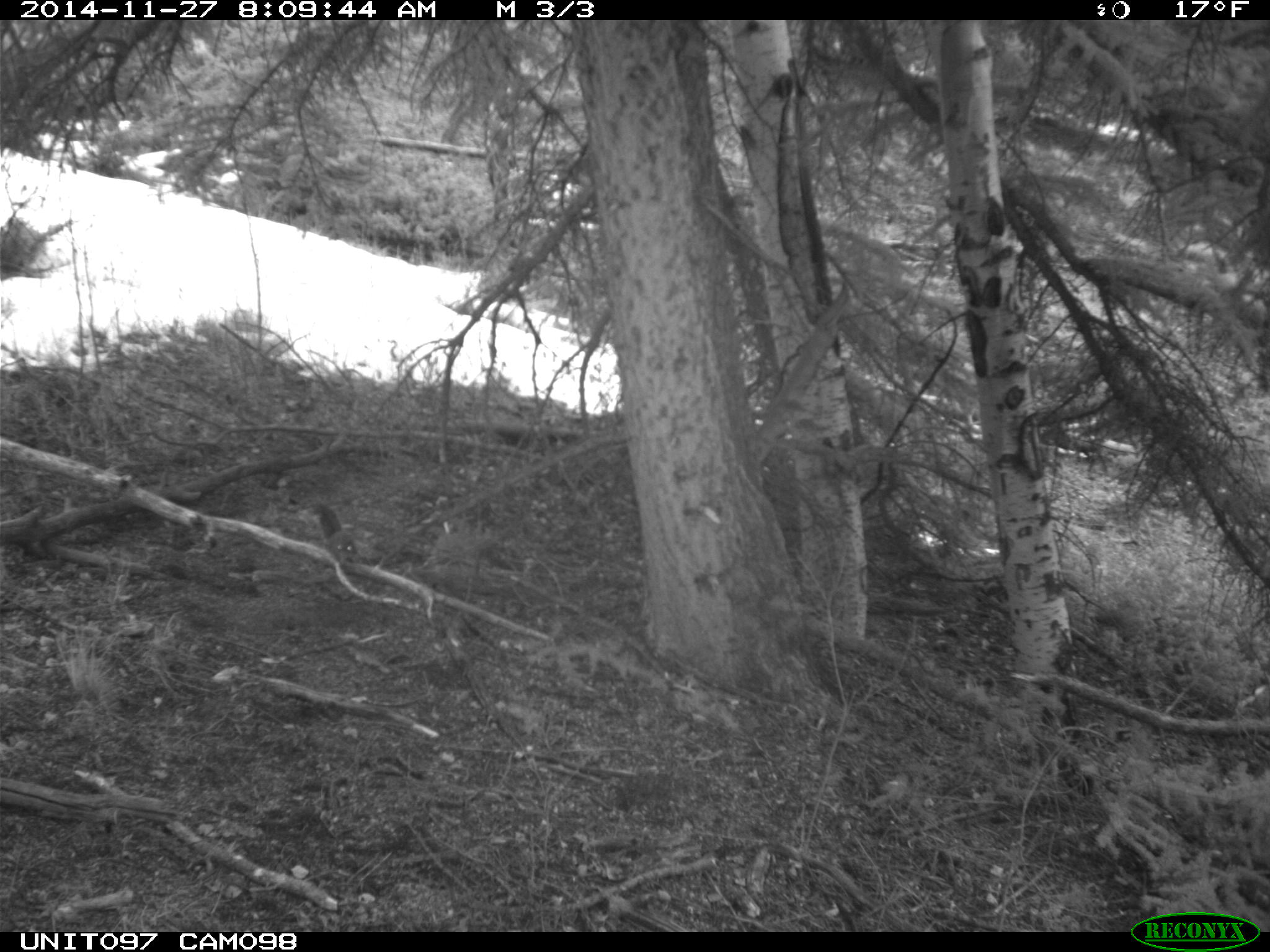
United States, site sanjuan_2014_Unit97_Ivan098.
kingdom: Animalia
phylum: Chordata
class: Mammalia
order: Rodentia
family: Sciuridae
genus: Tamiasciurus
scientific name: Tamiasciurus hudsonicus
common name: american red squirrel